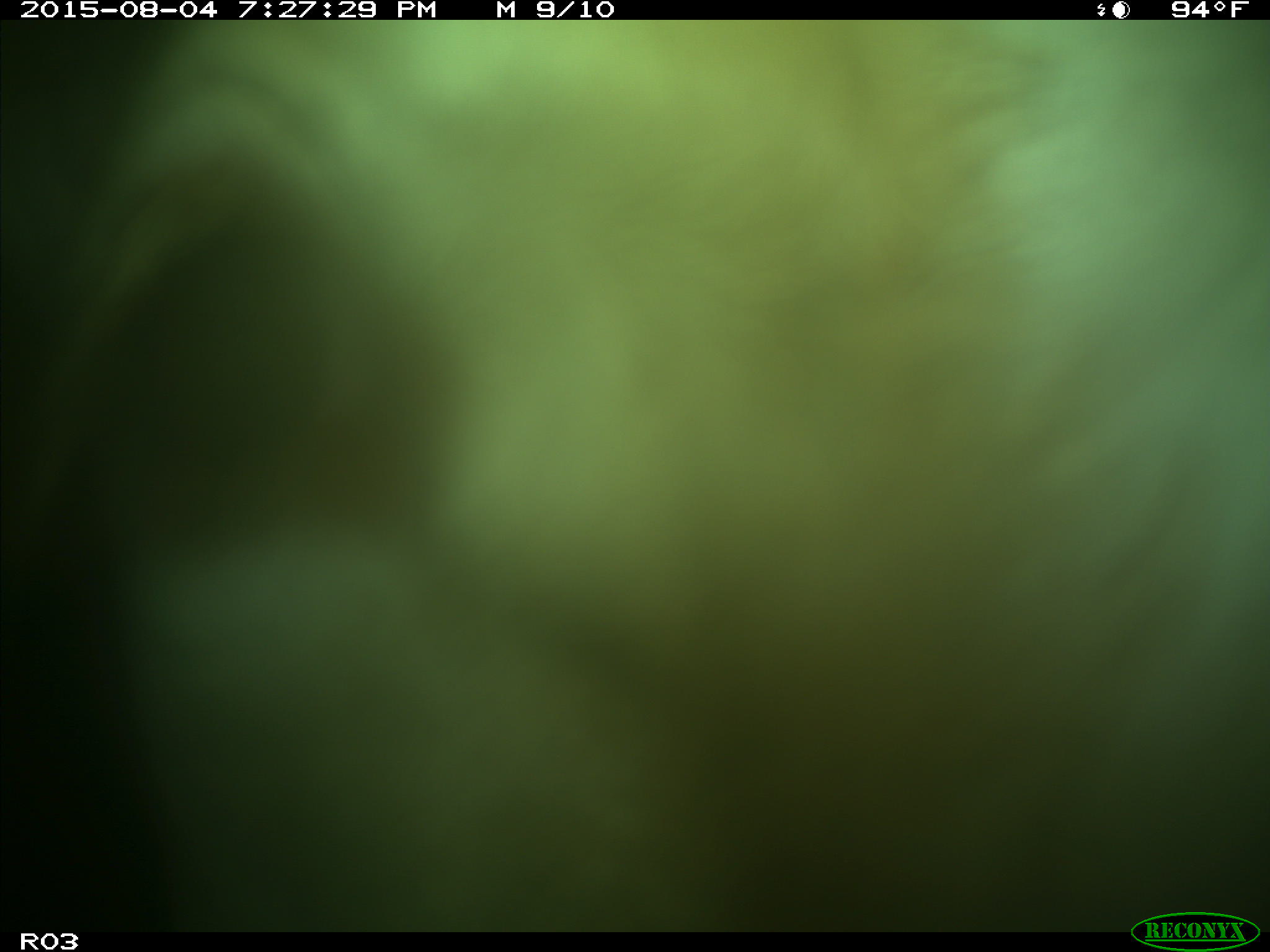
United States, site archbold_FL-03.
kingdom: Animalia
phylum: Chordata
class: Mammalia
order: Artiodactyla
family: Bovidae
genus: Bos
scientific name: Bos taurus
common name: domestic cow